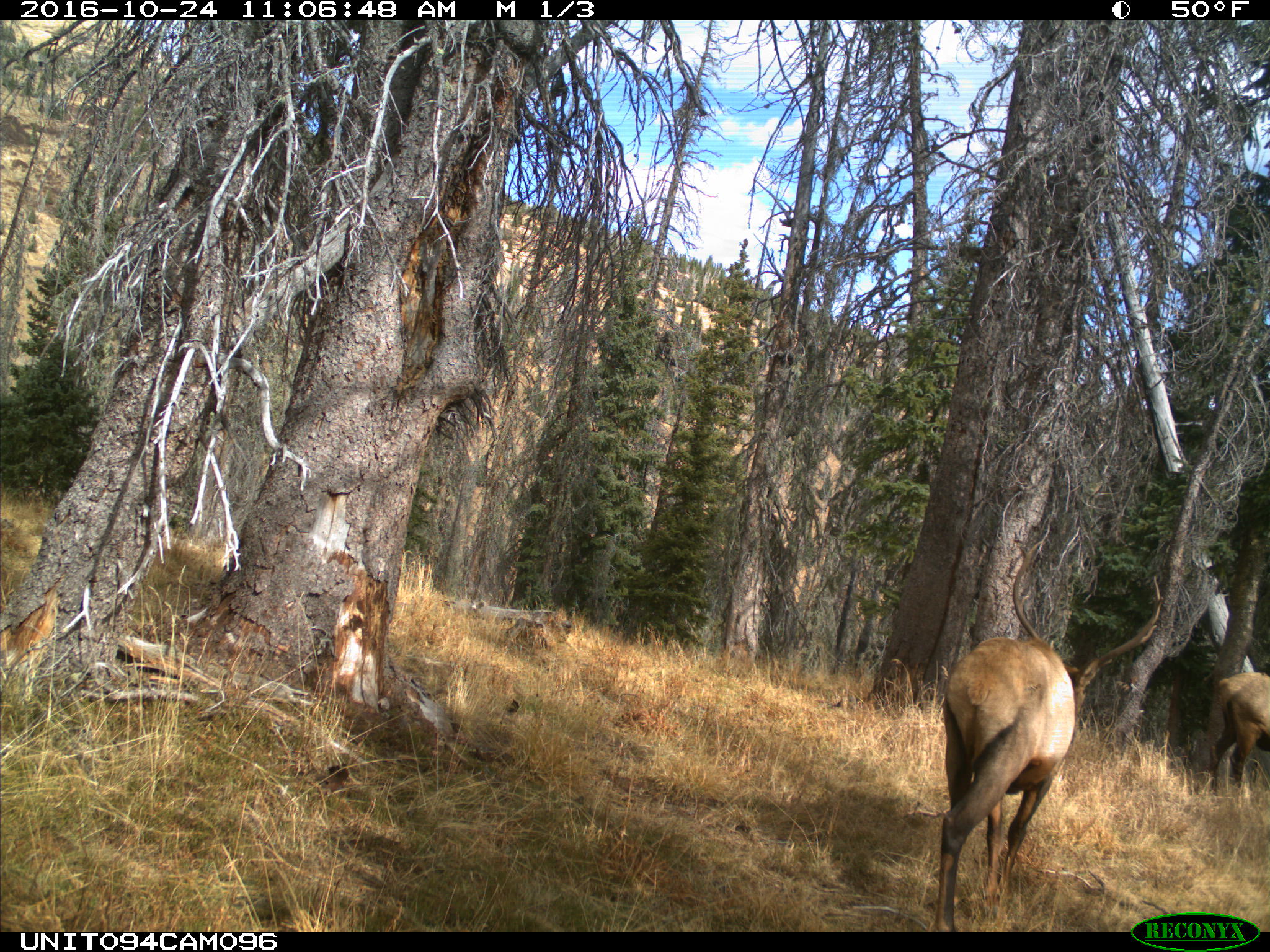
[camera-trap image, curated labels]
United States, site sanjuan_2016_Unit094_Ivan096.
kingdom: Animalia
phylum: Chordata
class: Mammalia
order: Artiodactyla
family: Cervidae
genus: Cervus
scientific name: Cervus elaphus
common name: red deer